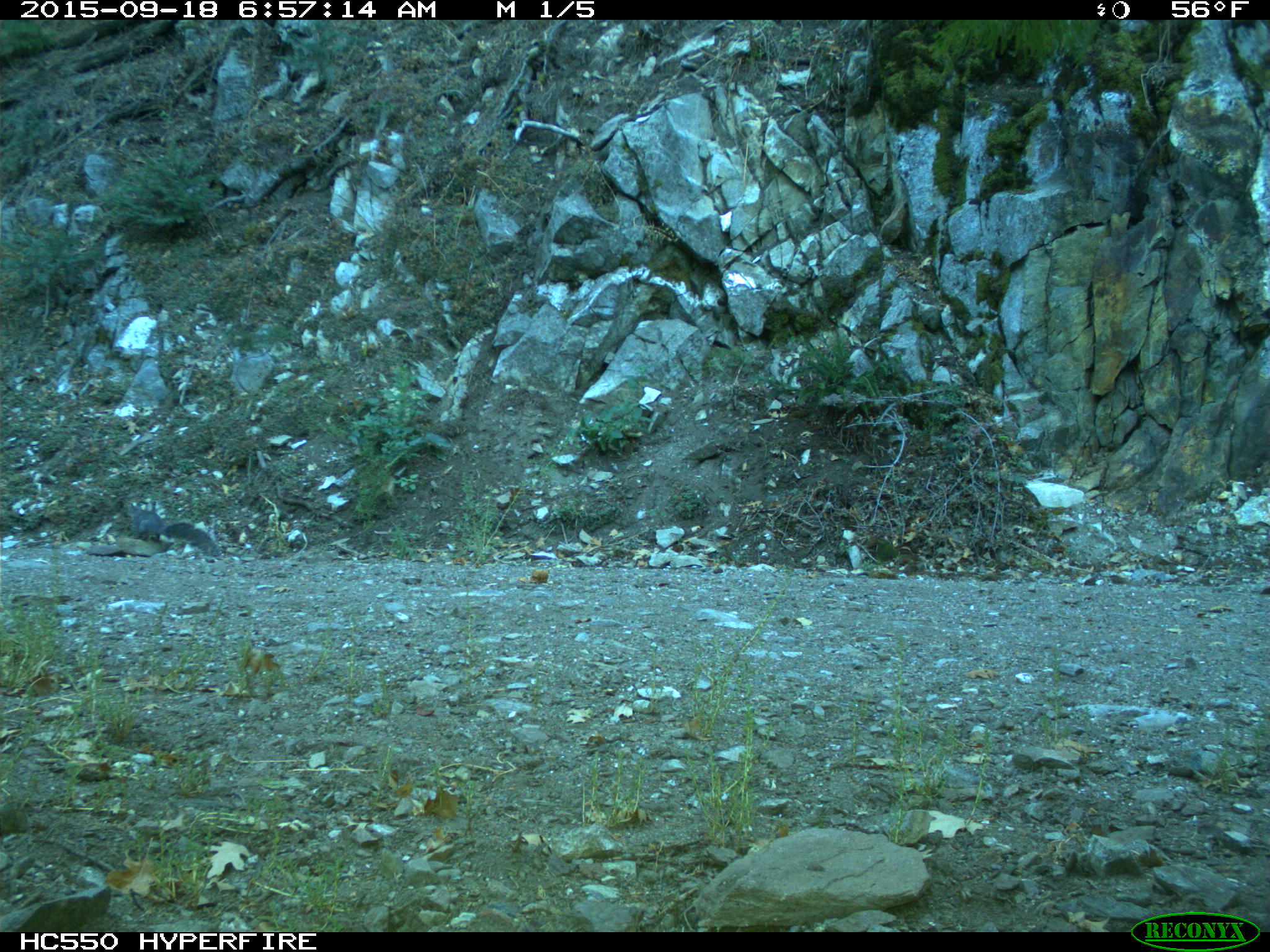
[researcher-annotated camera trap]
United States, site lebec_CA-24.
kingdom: Animalia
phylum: Chordata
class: Mammalia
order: Rodentia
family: Sciuridae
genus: Sciurus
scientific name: Sciurus carolinensis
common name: eastern gray squirrel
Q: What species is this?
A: Sciurus carolinensis (eastern gray squirrel).